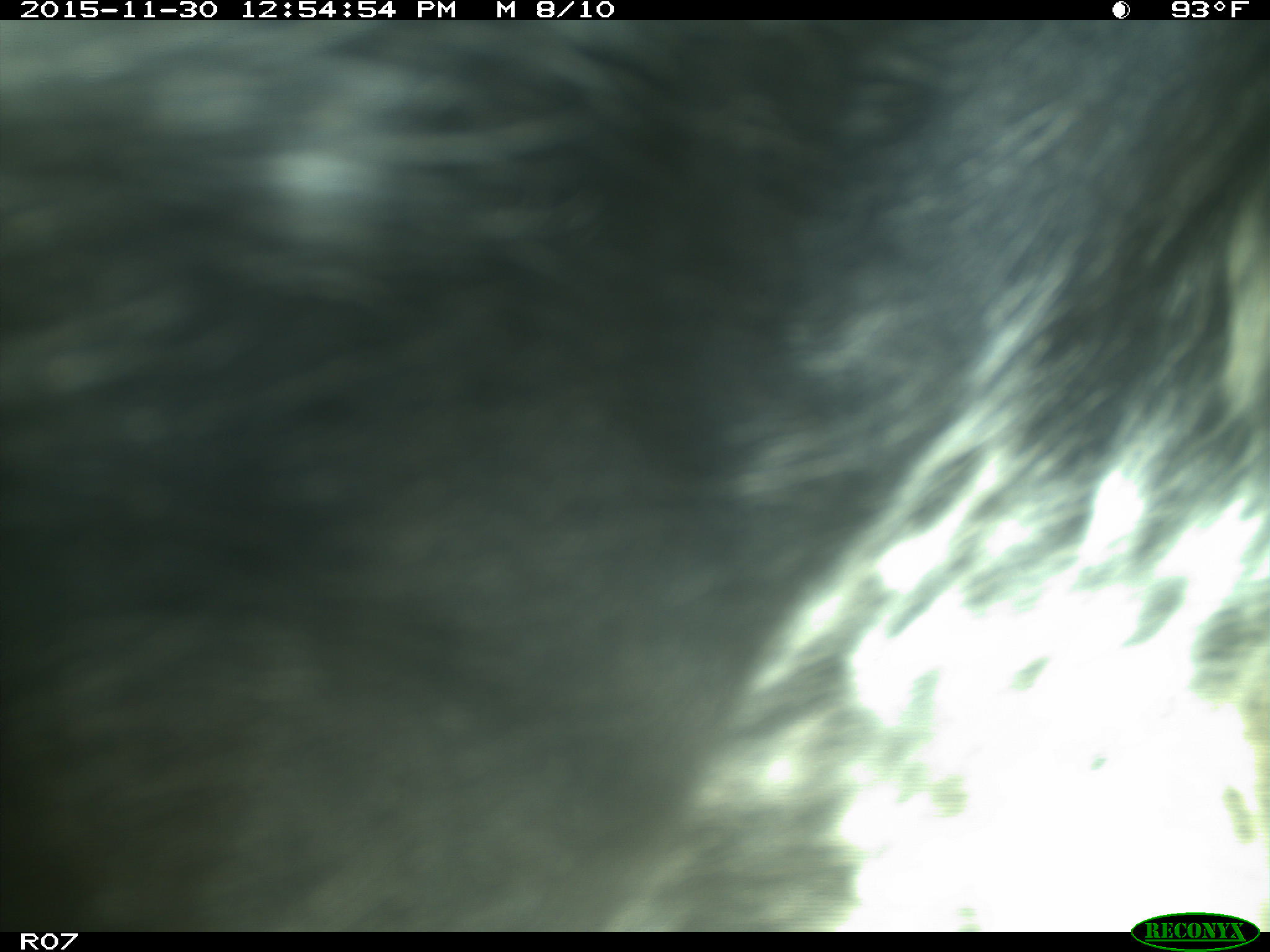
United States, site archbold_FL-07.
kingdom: Animalia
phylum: Chordata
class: Mammalia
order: Artiodactyla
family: Bovidae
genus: Bos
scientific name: Bos taurus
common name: domestic cow